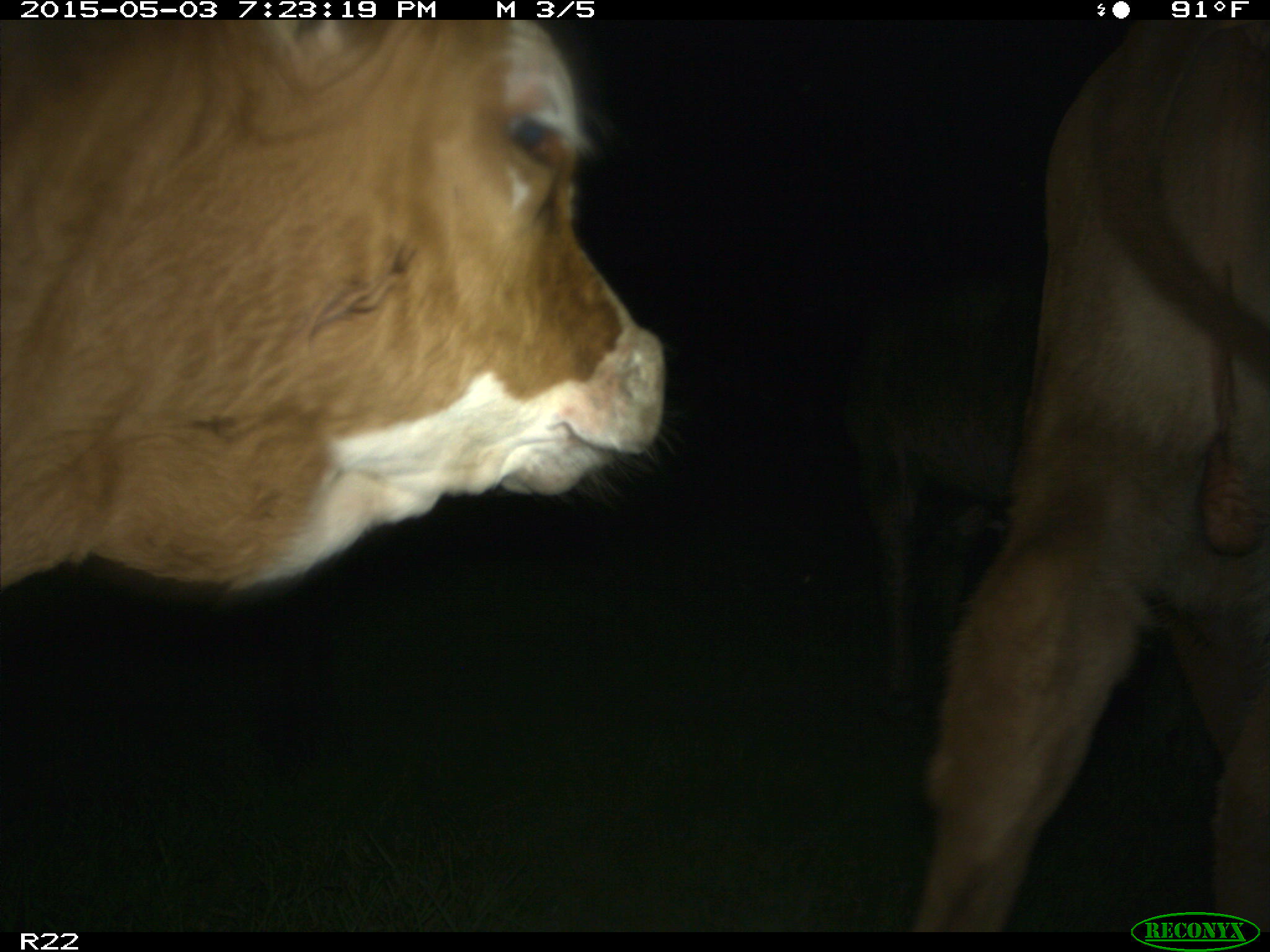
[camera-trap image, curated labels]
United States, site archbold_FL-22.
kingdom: Animalia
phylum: Chordata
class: Mammalia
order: Artiodactyla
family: Bovidae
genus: Bos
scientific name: Bos taurus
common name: domestic cow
Bos taurus (domestic cow).